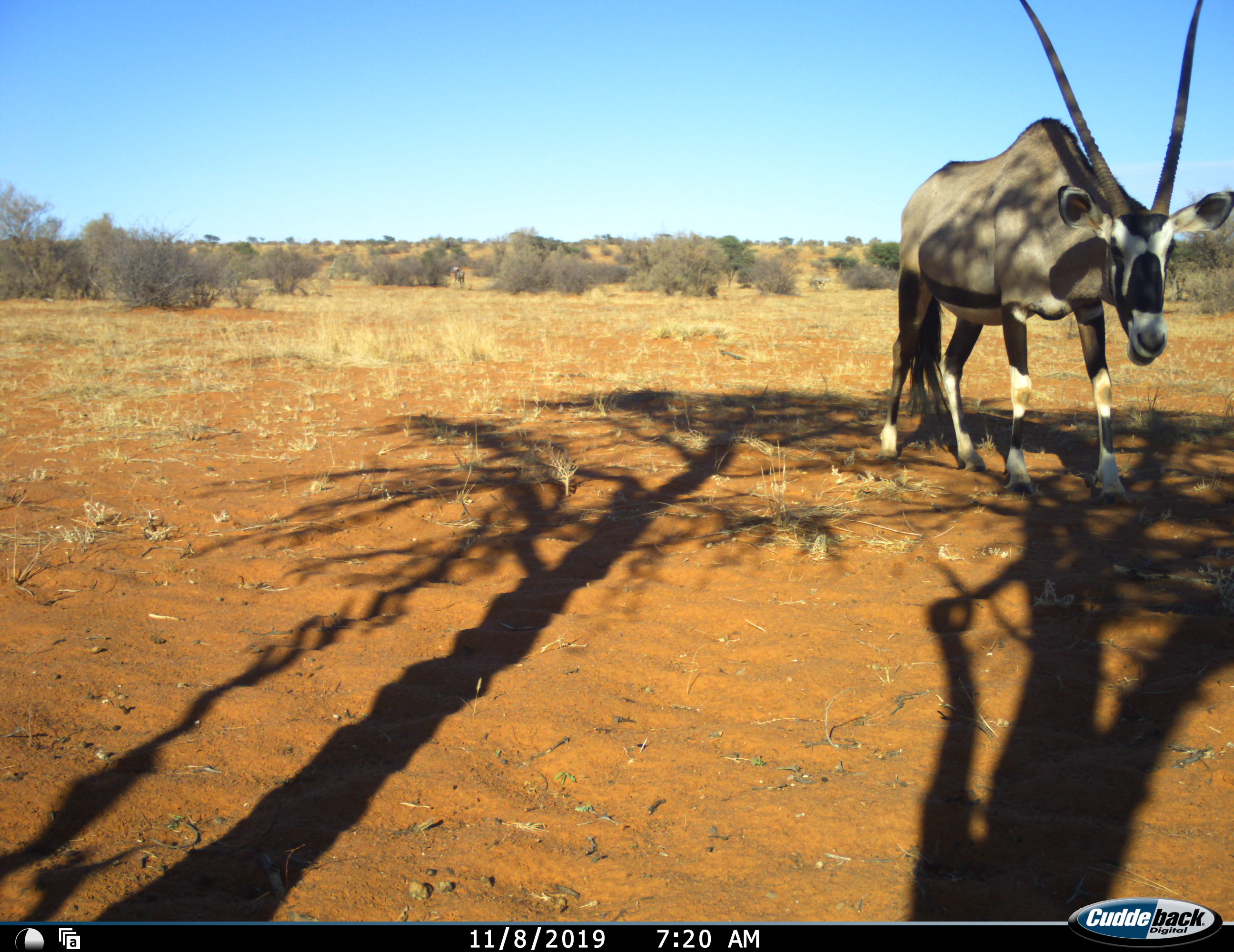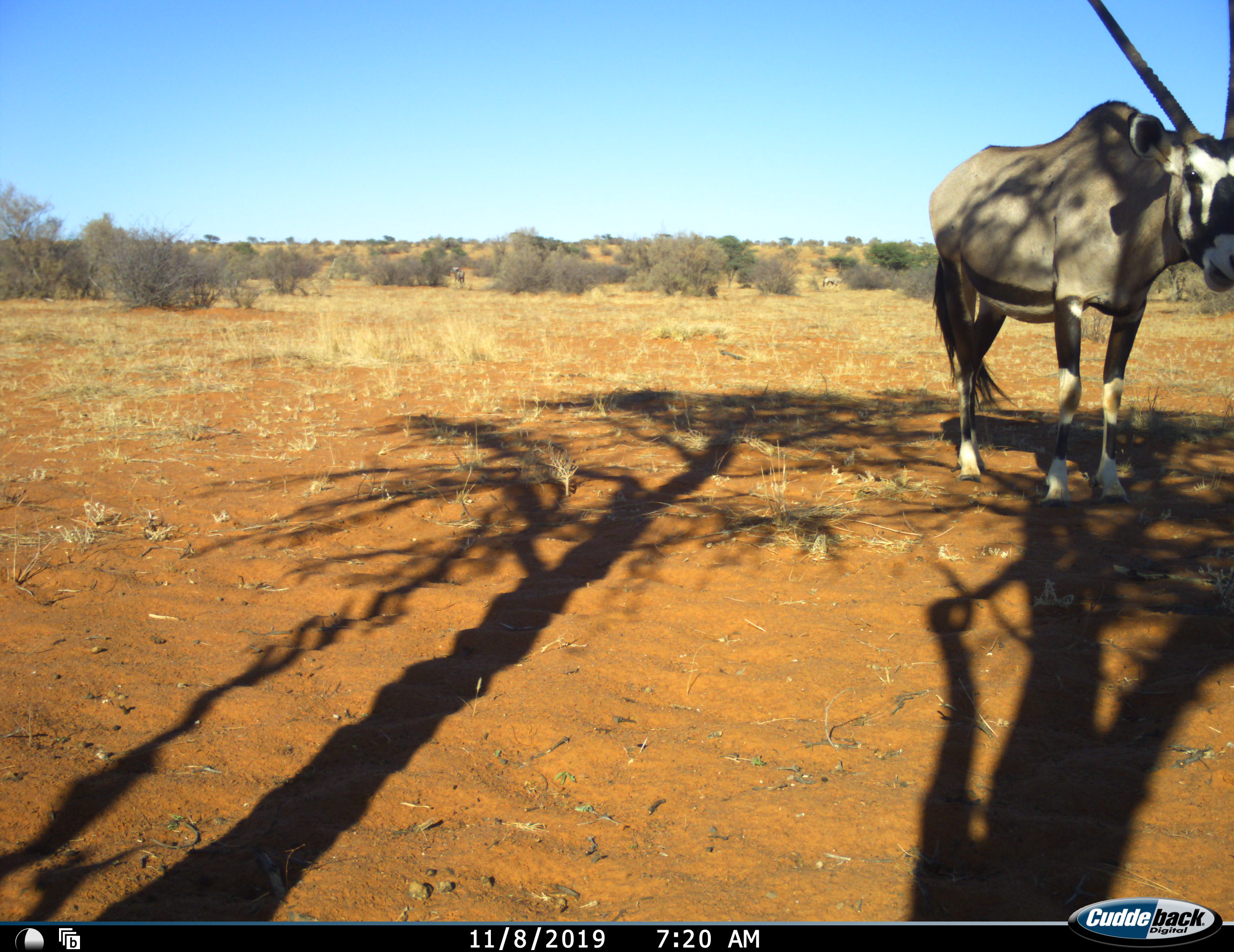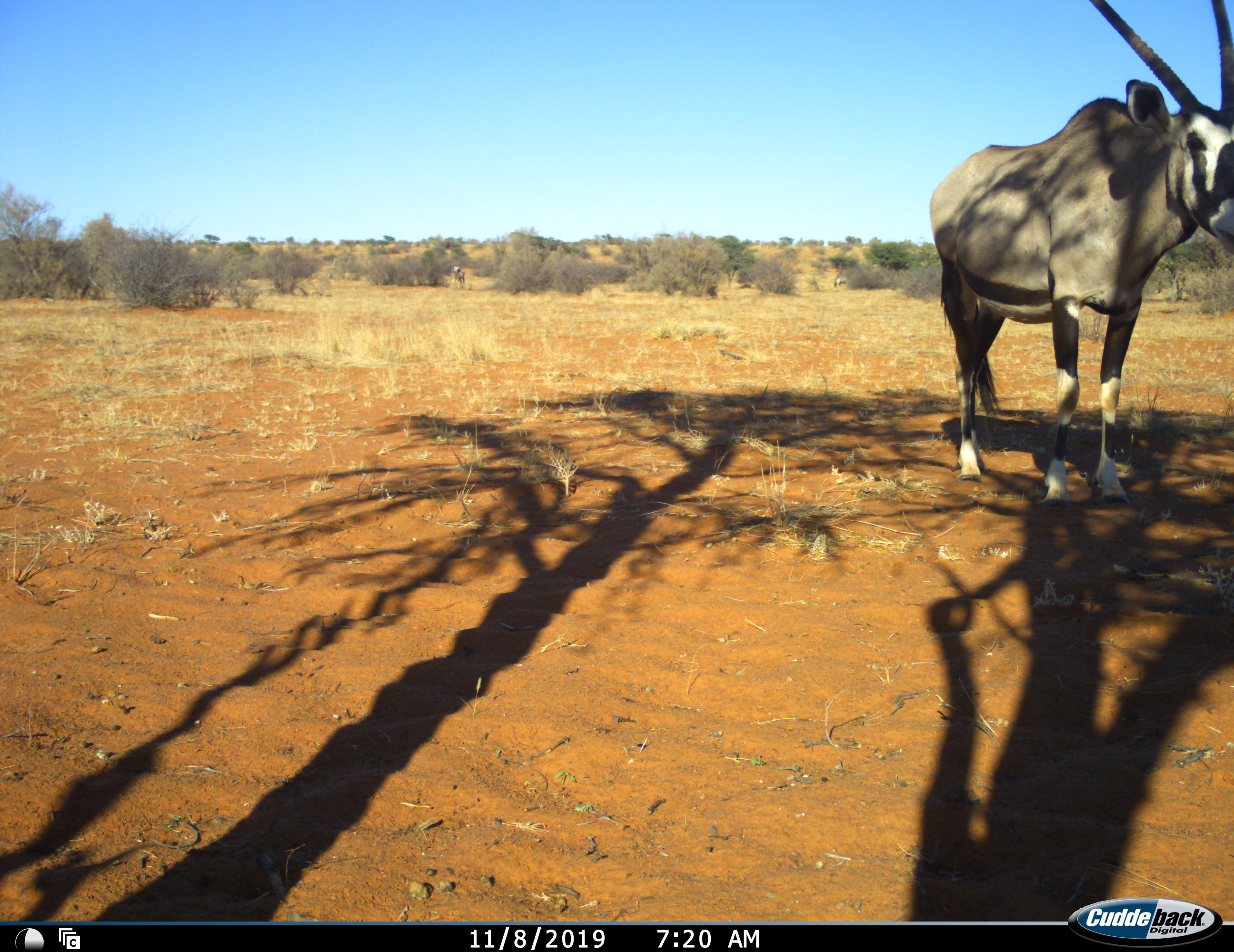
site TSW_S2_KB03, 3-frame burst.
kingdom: Animalia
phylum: Chordata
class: Mammalia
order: Artiodactyla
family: Bovidae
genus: Oryx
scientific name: Oryx gazella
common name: gemsbok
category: oryx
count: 1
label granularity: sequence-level